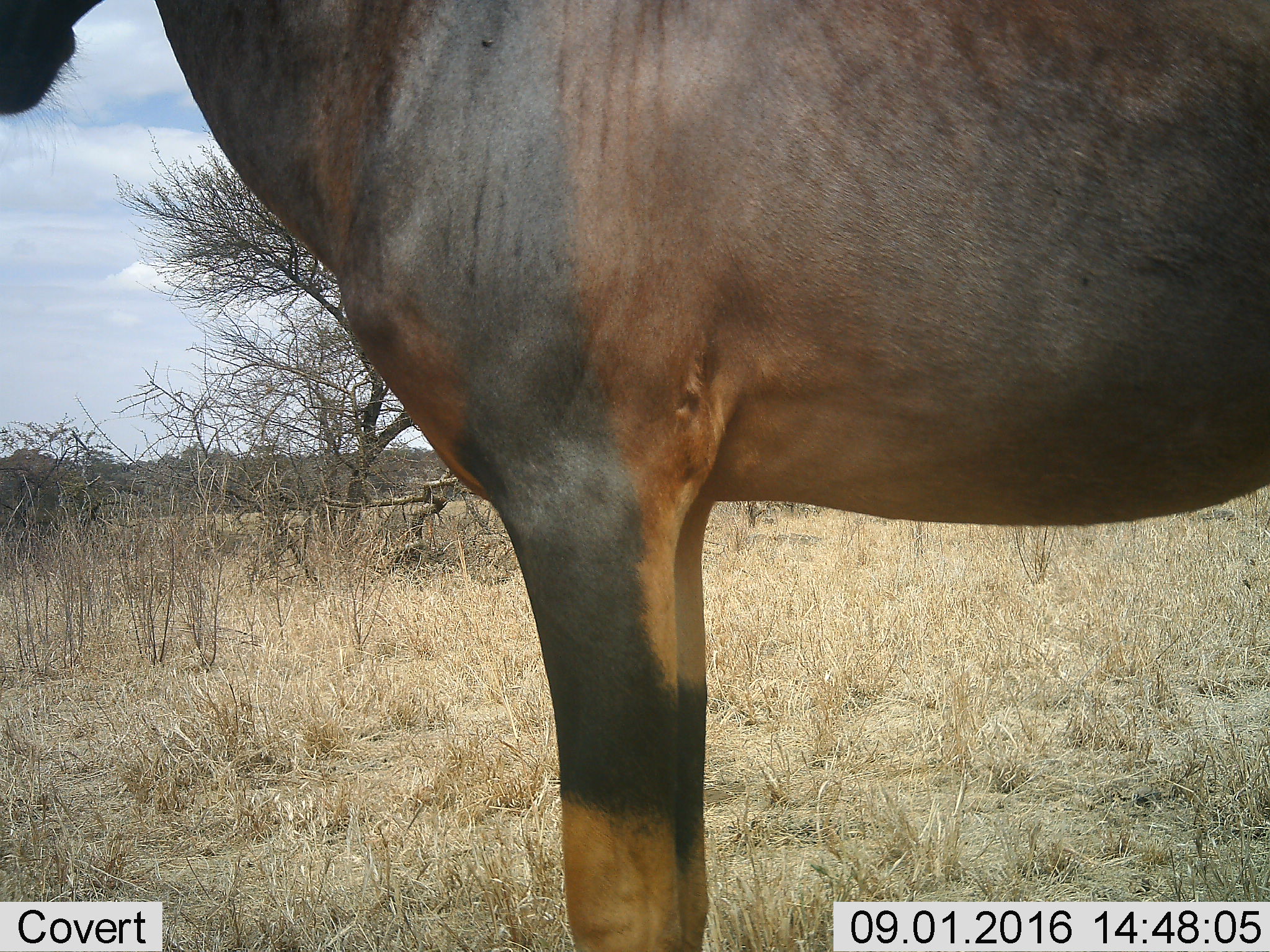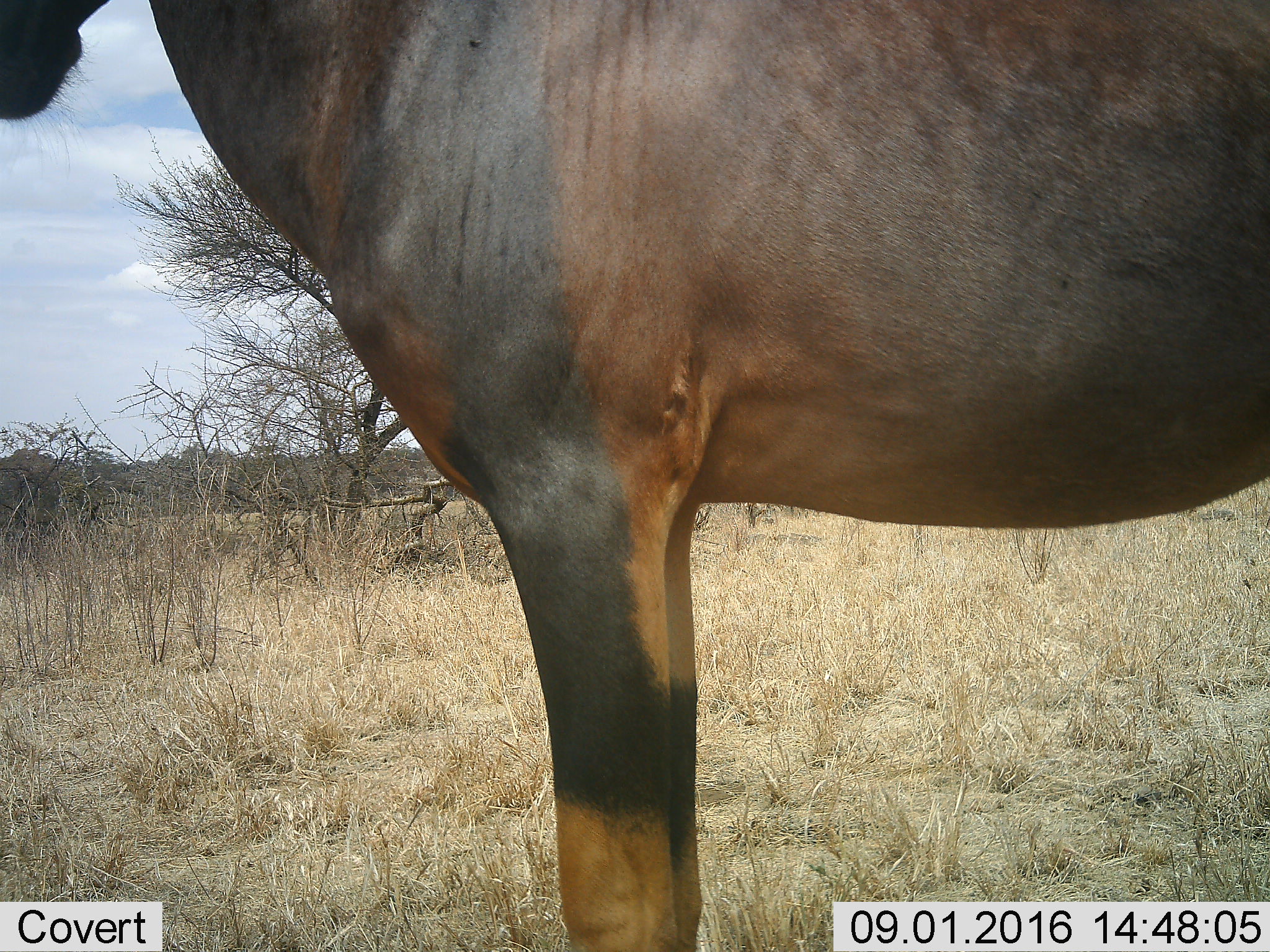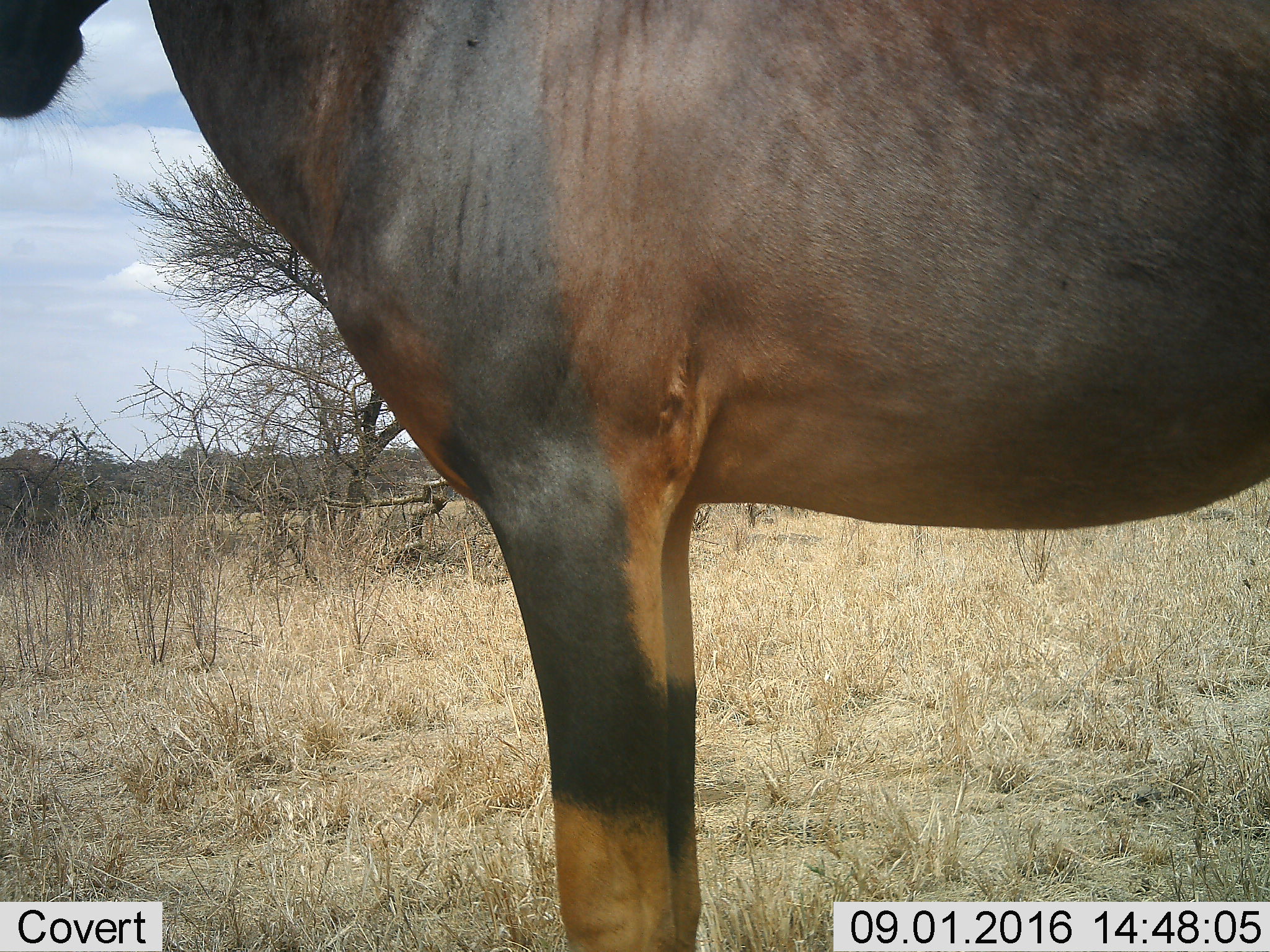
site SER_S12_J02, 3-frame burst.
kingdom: Animalia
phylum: Chordata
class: Mammalia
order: Artiodactyla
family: Bovidae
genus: Damaliscus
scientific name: Damaliscus lunatus jimela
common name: topi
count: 1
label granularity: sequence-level